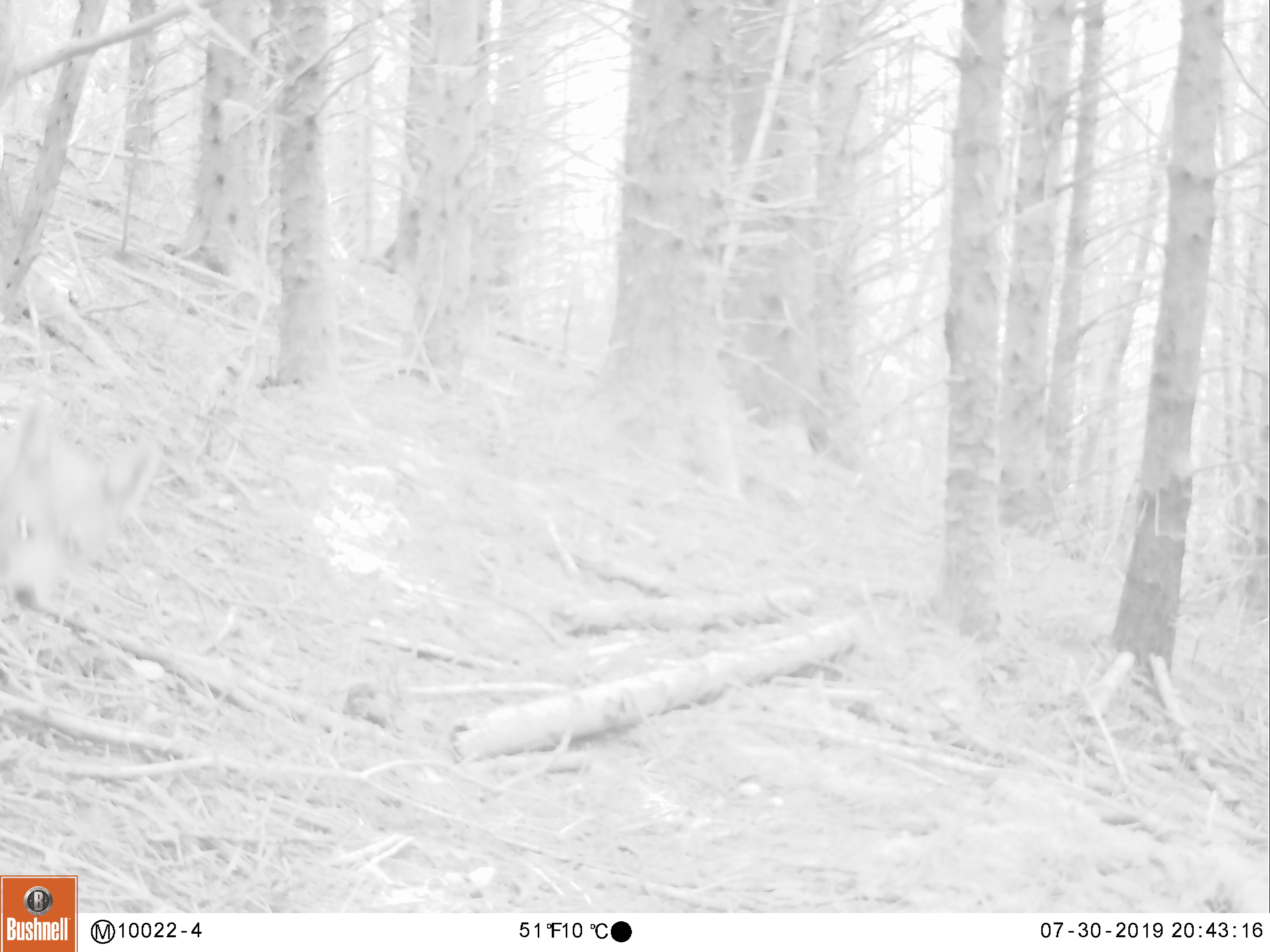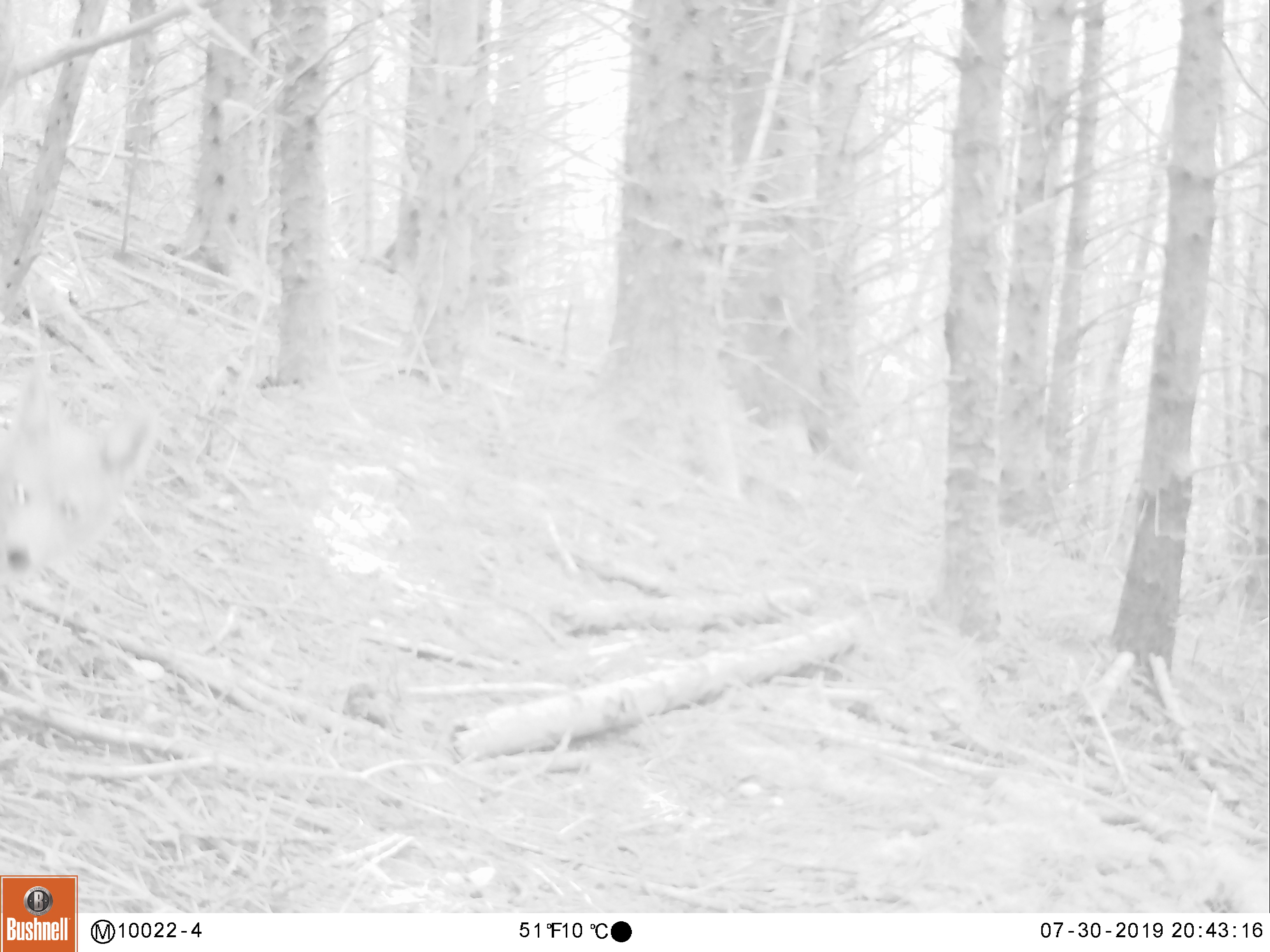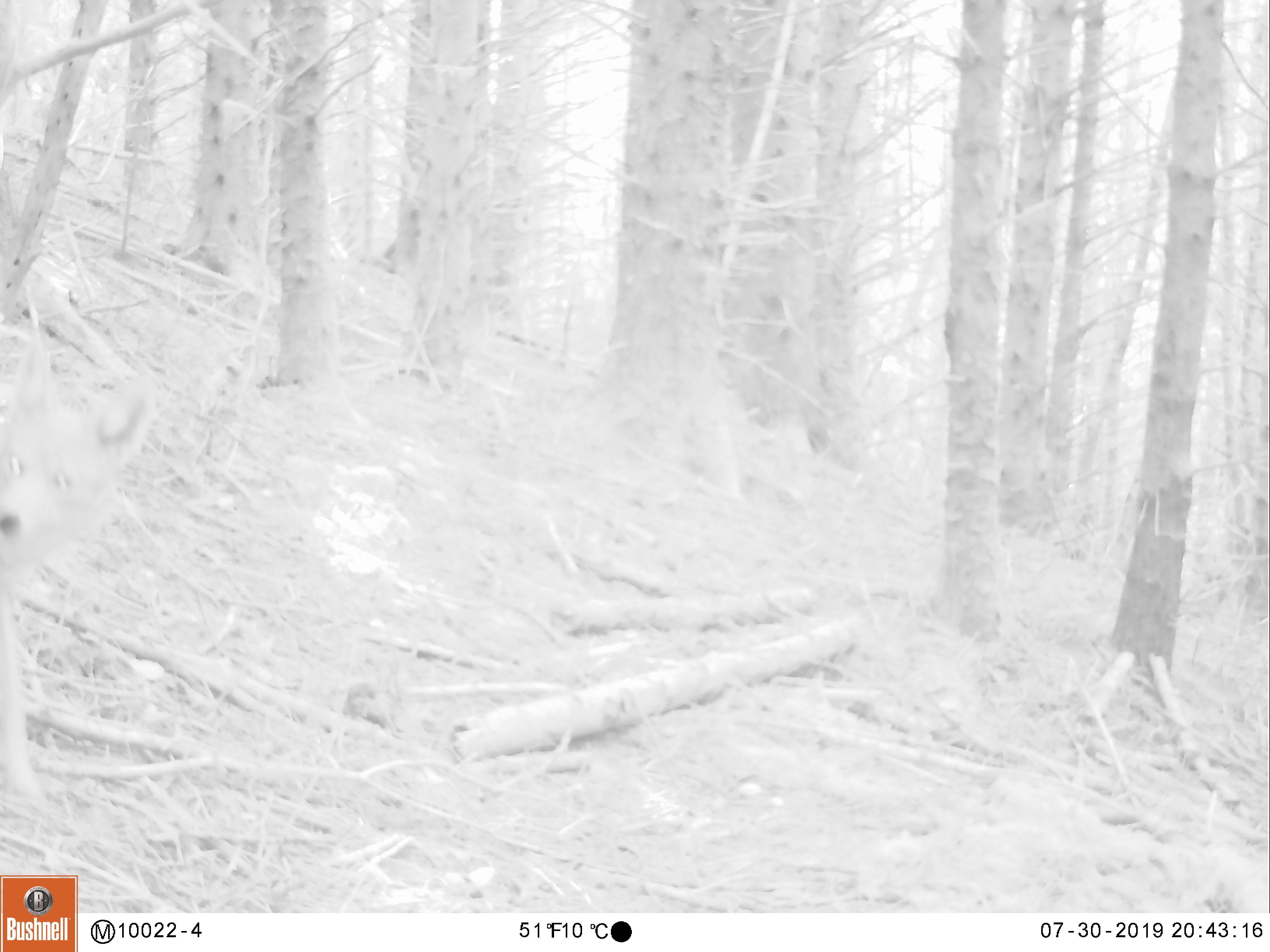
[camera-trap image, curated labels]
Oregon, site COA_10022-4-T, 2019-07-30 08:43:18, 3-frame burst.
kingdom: Animalia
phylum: Chordata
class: Mammalia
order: Carnivora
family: Canidae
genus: Canis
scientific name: Canis latrans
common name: coyote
Coyote (Canis latrans).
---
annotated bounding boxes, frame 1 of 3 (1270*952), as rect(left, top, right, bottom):
coyote: rect(1, 376, 172, 641)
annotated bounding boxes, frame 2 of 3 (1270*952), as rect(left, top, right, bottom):
coyote: rect(1, 332, 172, 615)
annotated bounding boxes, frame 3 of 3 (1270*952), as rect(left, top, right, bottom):
coyote: rect(2, 317, 166, 605)